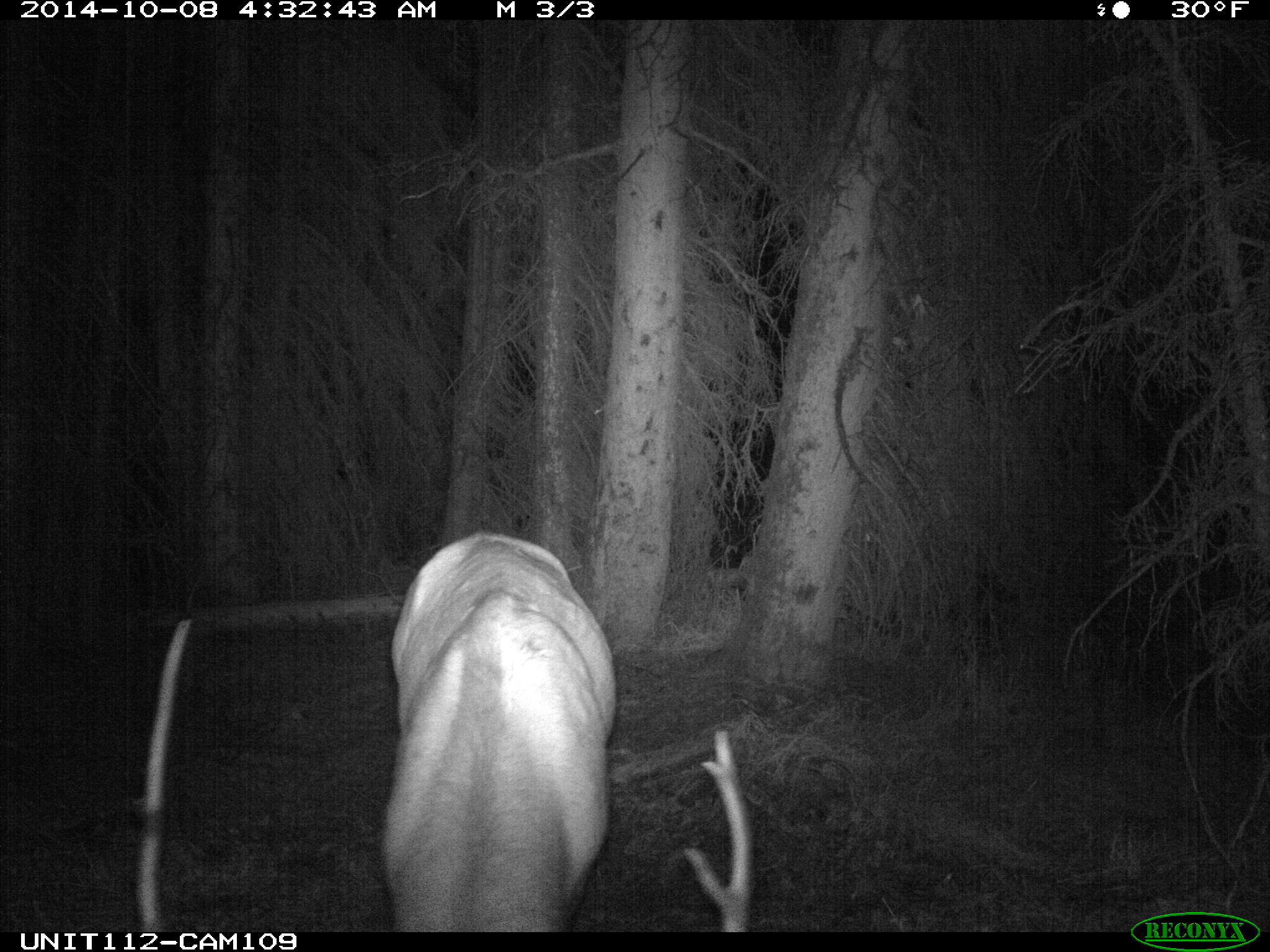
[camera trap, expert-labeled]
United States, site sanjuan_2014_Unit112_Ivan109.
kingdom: Animalia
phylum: Chordata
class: Mammalia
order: Artiodactyla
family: Cervidae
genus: Cervus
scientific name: Cervus elaphus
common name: red deer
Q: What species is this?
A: Cervus elaphus (red deer).